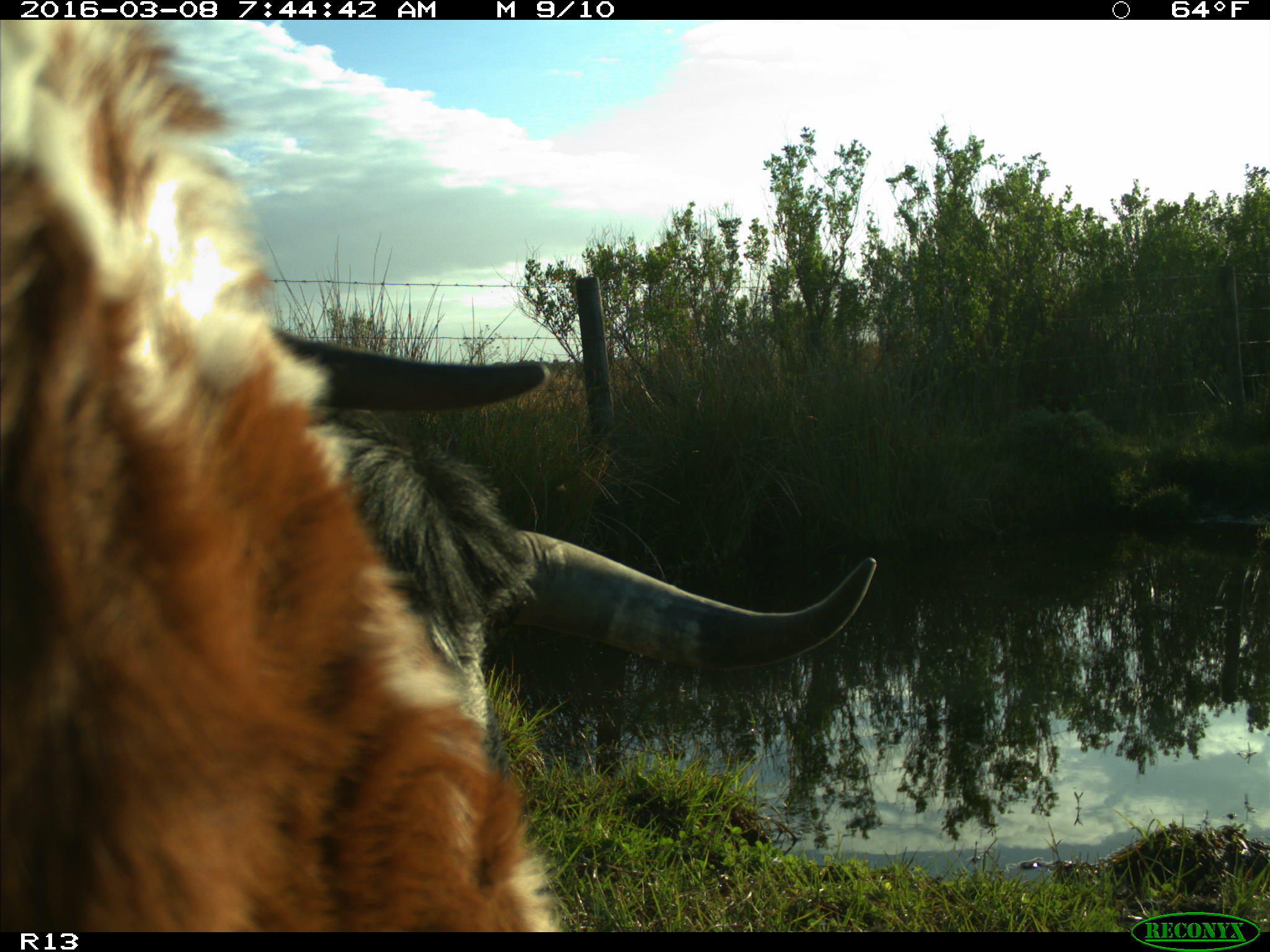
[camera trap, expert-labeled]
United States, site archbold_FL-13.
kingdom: Animalia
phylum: Chordata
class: Mammalia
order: Artiodactyla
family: Bovidae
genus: Bos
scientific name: Bos taurus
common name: domestic cow